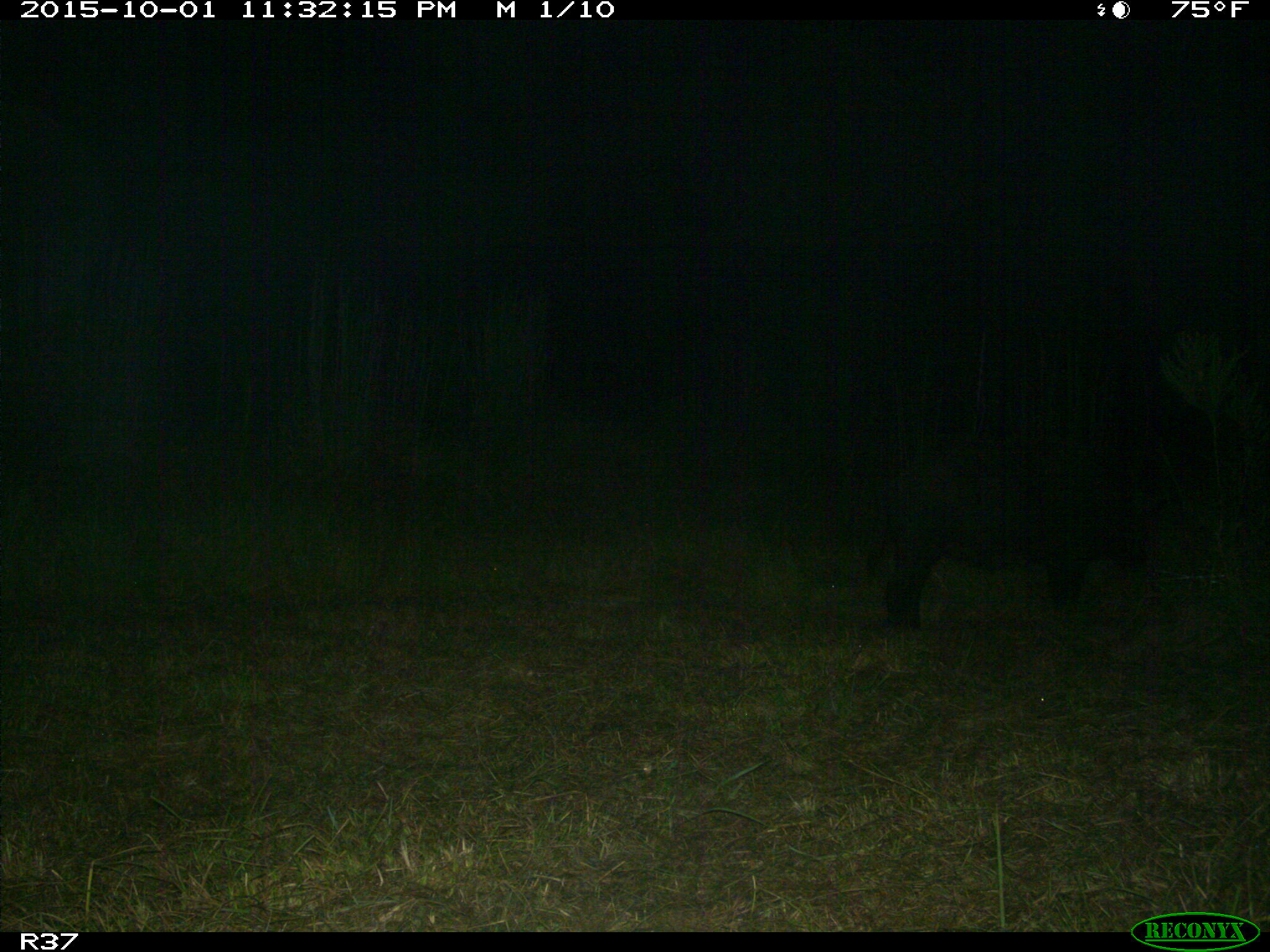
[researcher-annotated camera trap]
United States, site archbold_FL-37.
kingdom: Animalia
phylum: Chordata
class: Mammalia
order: Artiodactyla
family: Suidae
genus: Sus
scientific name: Sus scrofa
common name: wild boar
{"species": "Sus scrofa (wild boar)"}